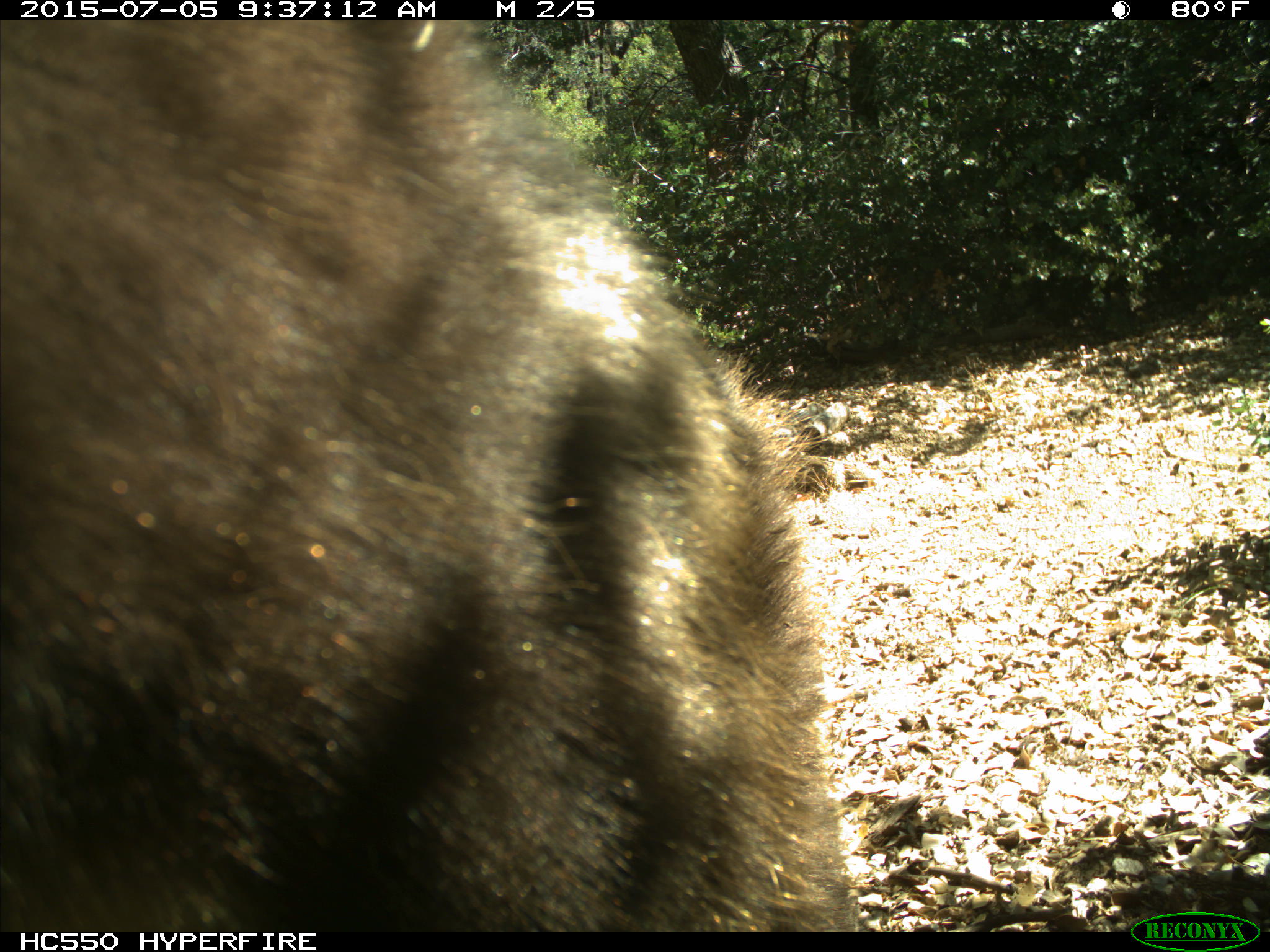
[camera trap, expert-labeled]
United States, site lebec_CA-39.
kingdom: Animalia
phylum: Chordata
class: Mammalia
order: Carnivora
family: Ursidae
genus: Ursus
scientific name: Ursus americanus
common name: american black bear